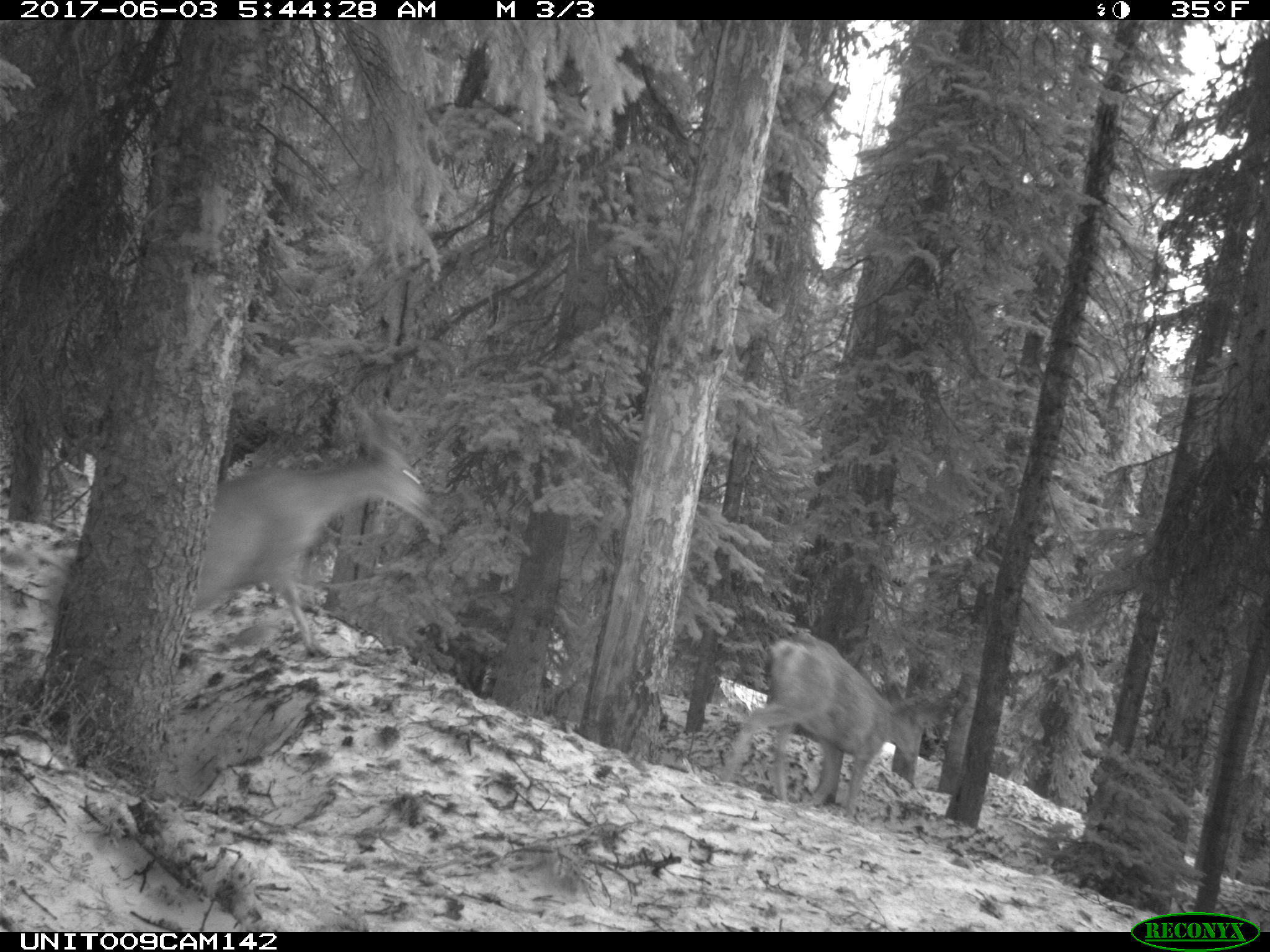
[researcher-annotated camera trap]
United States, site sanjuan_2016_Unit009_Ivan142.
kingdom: Animalia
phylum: Chordata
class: Mammalia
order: Artiodactyla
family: Cervidae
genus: Odocoileus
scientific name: Odocoileus hemionus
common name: mule deer